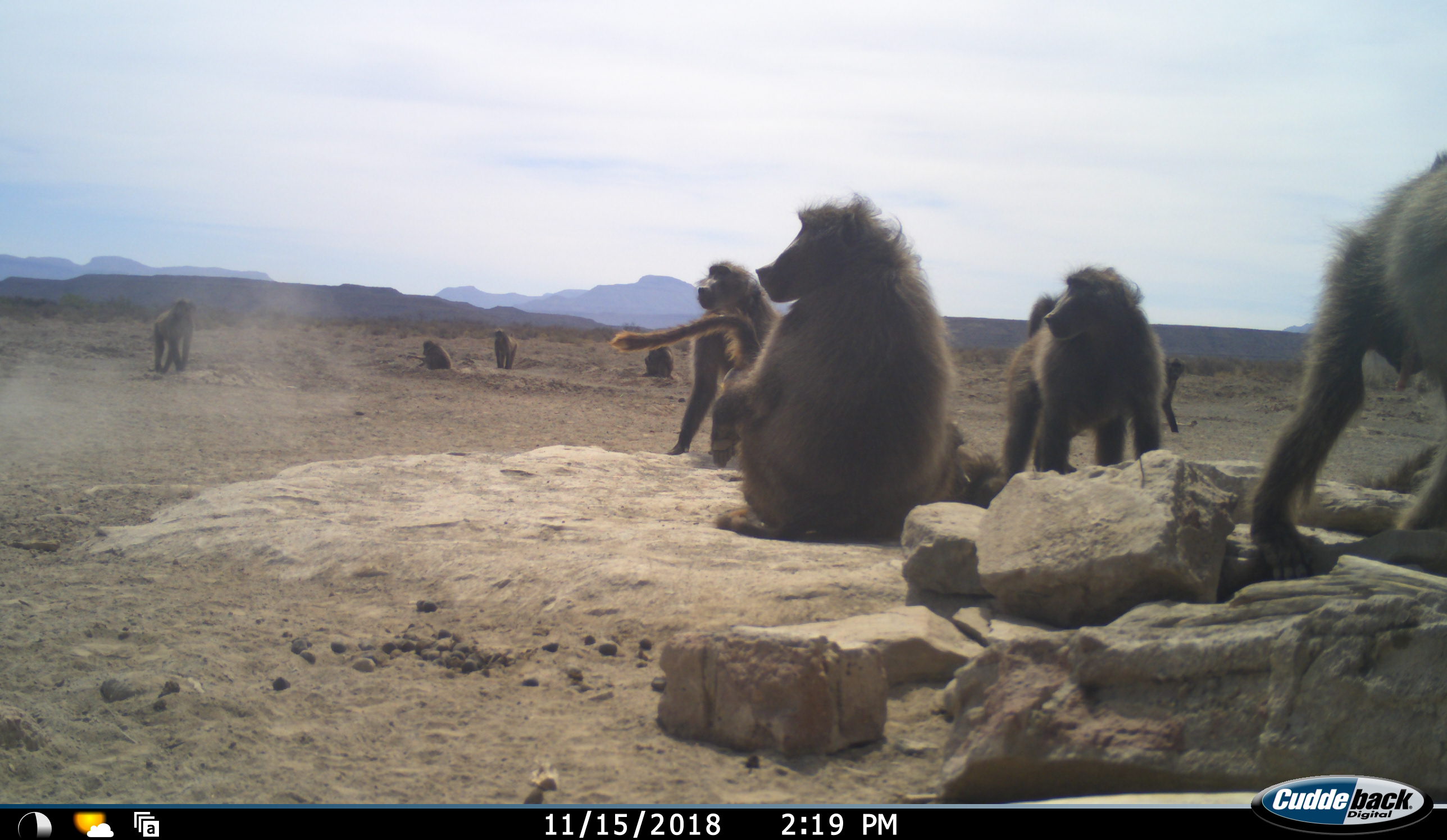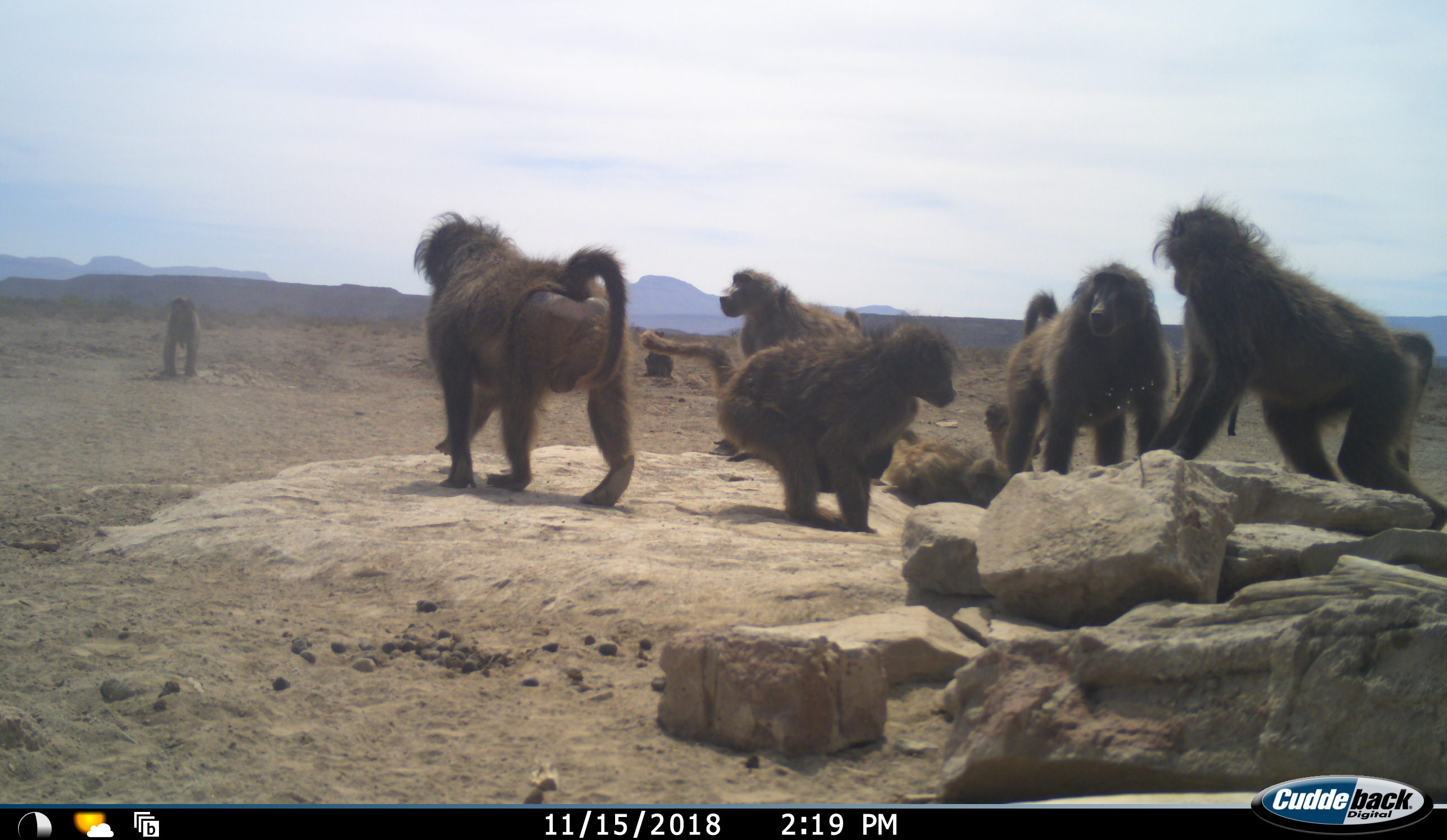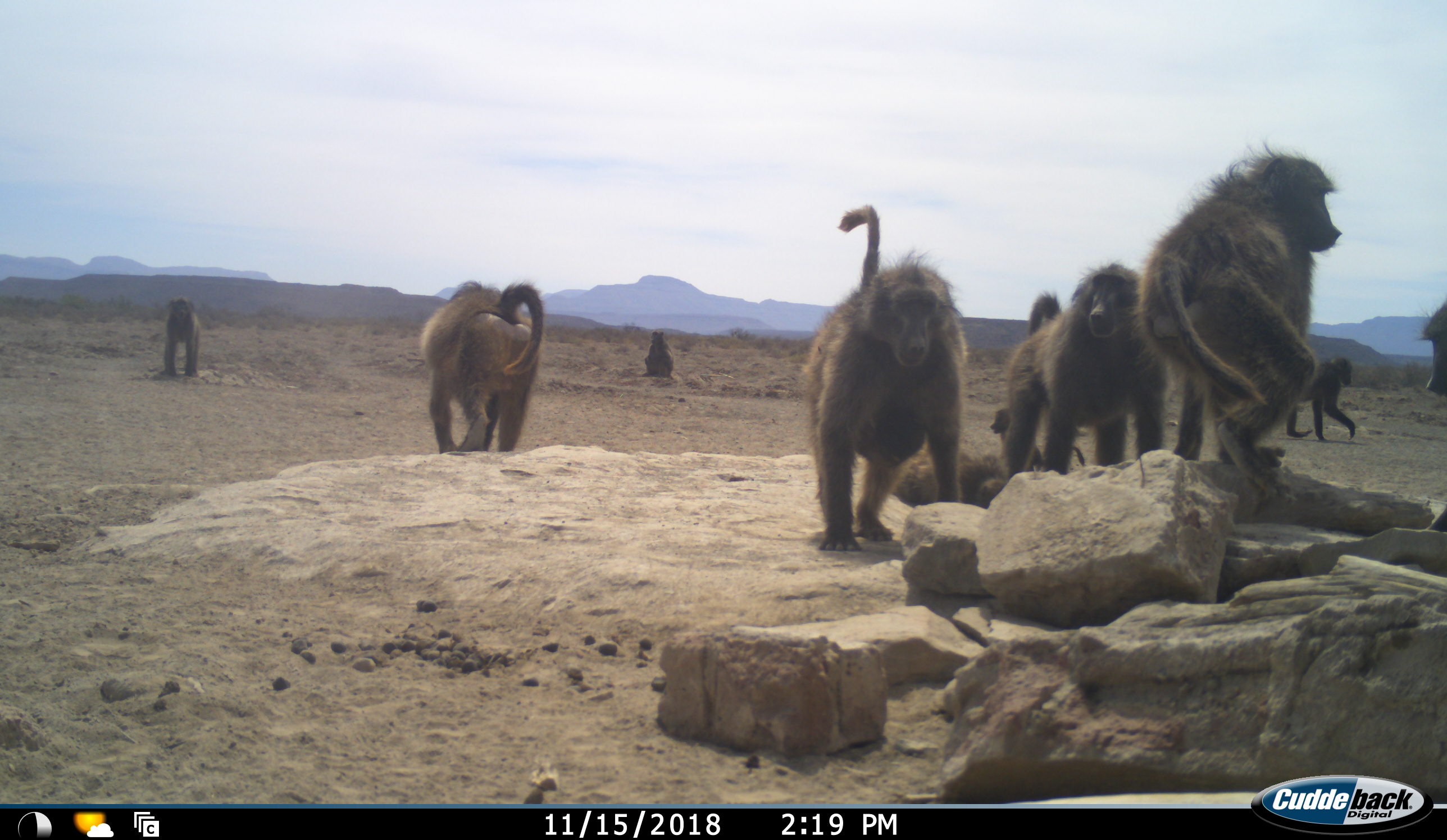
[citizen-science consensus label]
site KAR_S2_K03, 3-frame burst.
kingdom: Animalia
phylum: Chordata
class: Mammalia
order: Primates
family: Cercopithecidae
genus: Papio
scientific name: Papio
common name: baboon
Baboon (Papio), count 11-50. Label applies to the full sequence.